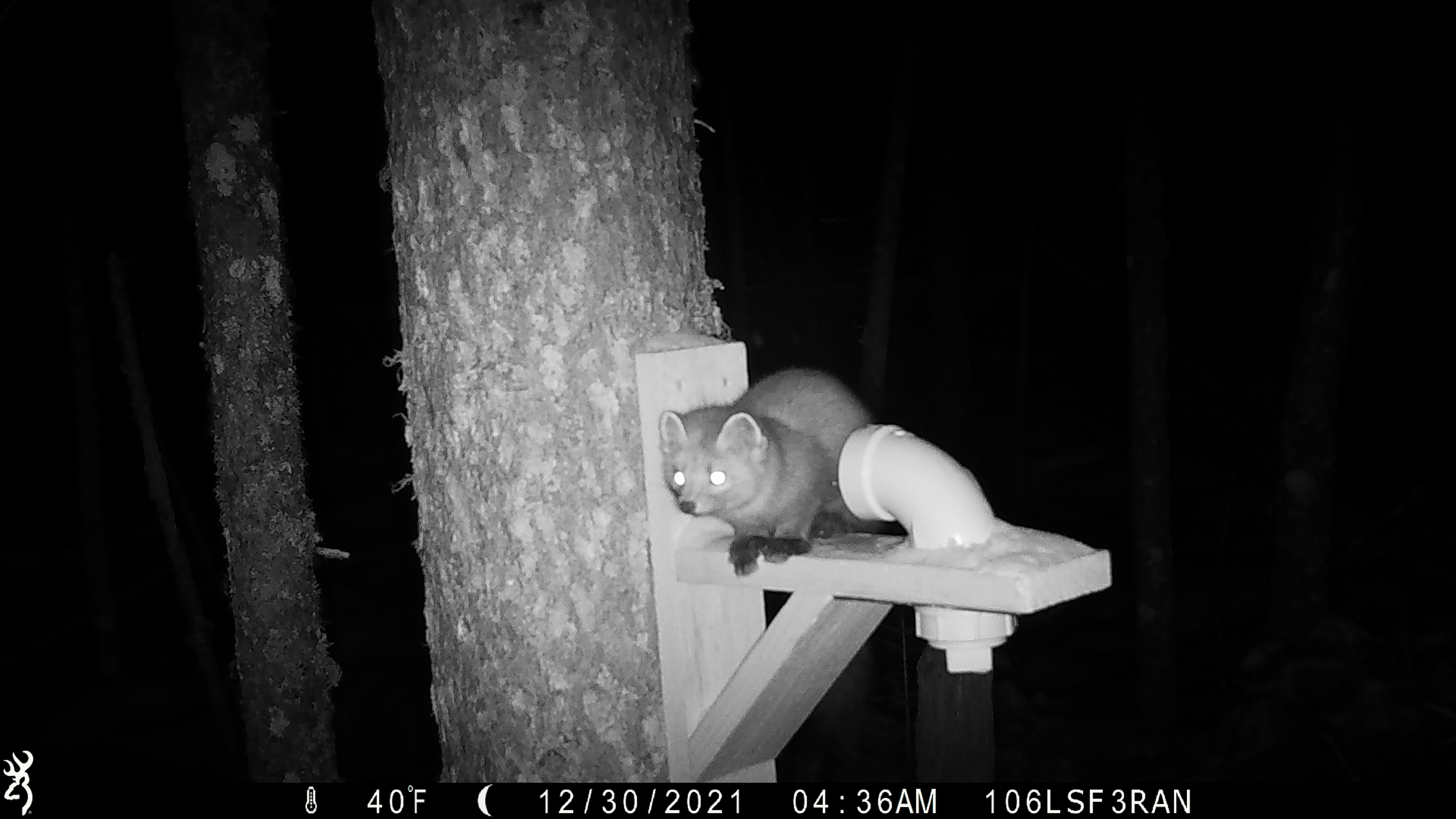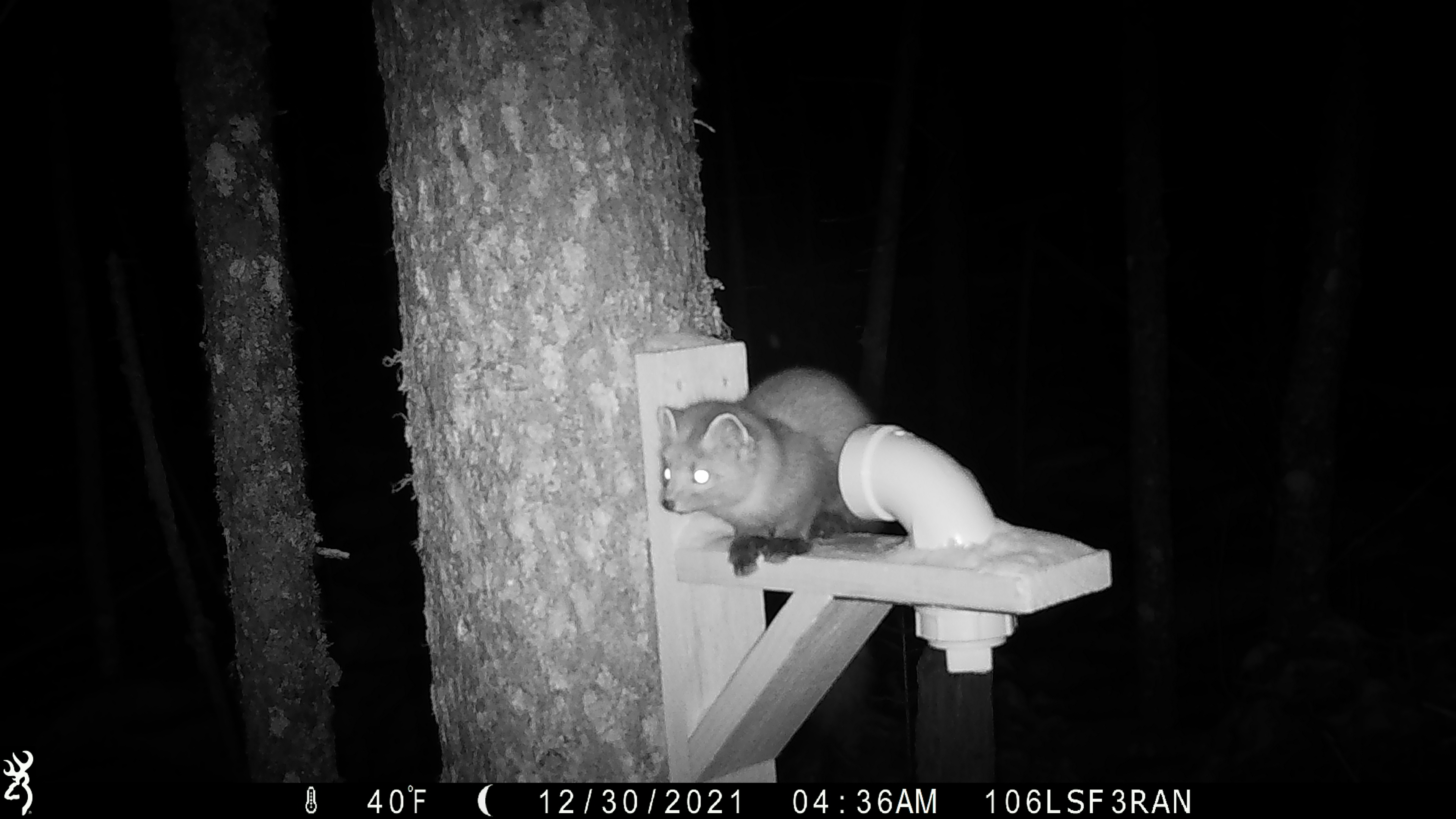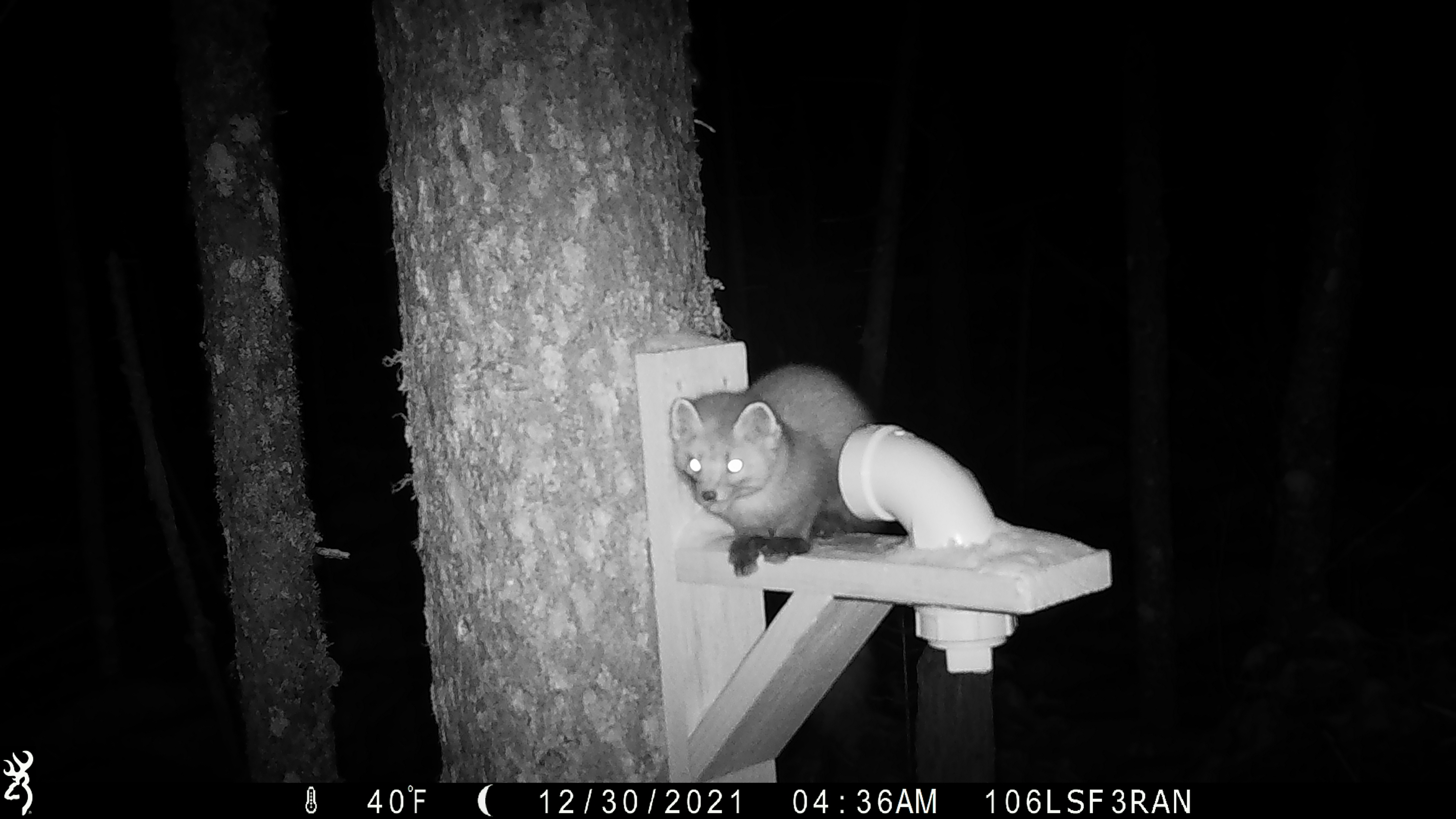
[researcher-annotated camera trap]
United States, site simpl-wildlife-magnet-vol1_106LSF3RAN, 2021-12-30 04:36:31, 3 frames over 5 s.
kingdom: Animalia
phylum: Chordata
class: Mammalia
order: Carnivora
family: Mustelidae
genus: Martes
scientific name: Martes americana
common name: american marten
American marten (Martes americana).